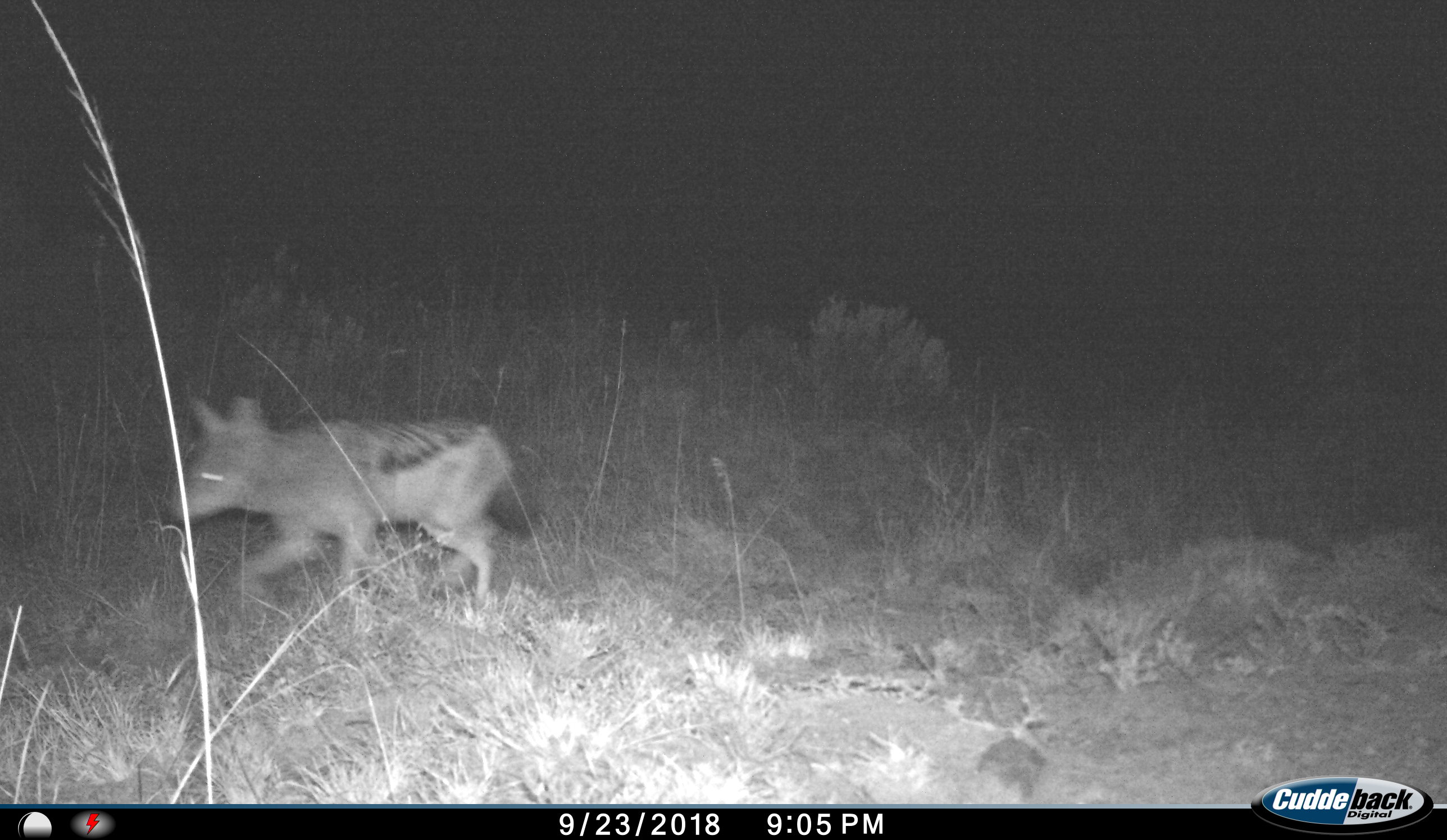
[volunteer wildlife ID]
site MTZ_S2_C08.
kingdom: Animalia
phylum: Chordata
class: Mammalia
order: Carnivora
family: Canidae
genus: Lupulella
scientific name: Lupulella mesomelas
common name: black-backed jackal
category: jackalblackbacked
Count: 1.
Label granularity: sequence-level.